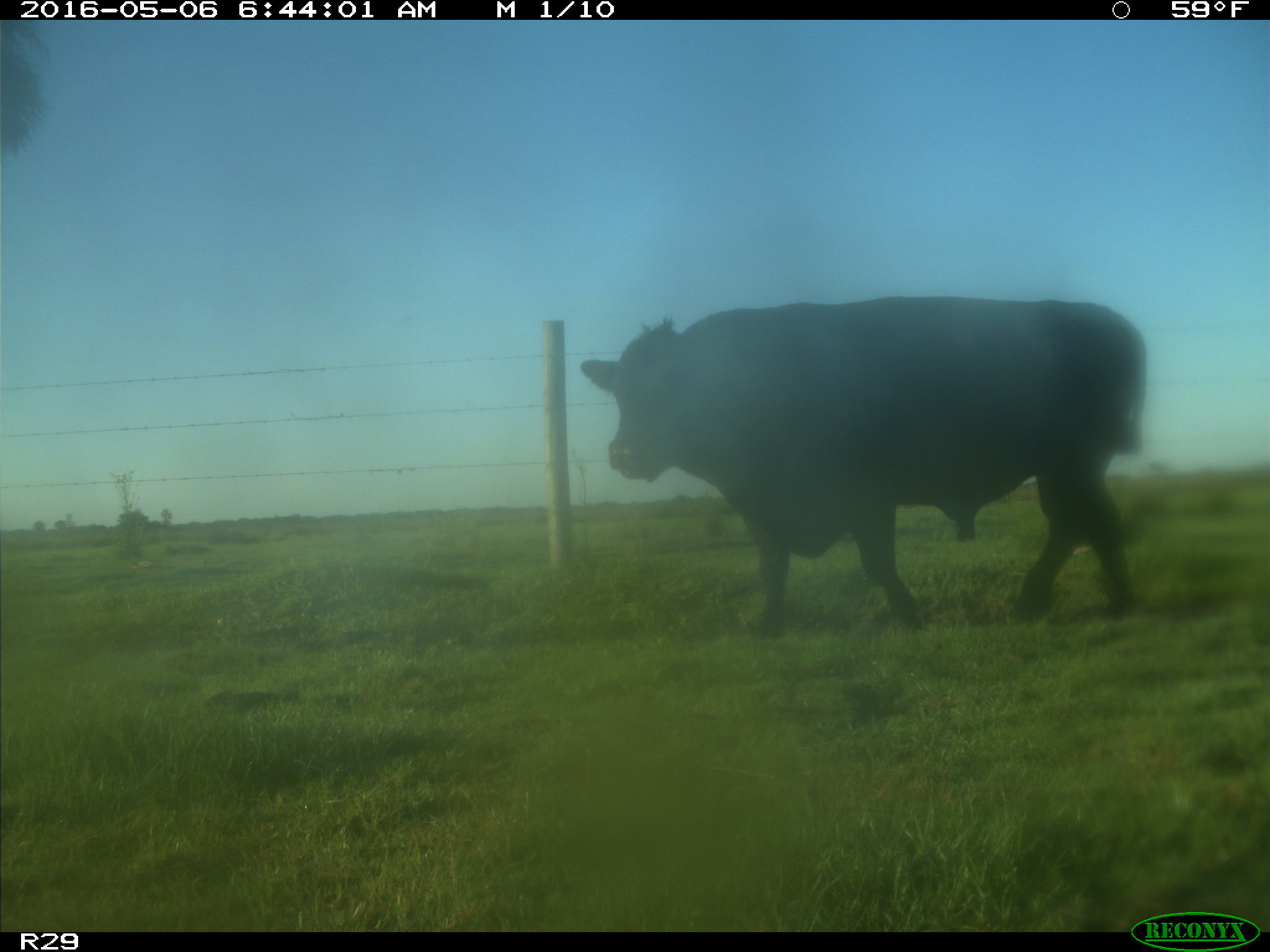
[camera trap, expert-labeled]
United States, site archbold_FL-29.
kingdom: Animalia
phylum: Chordata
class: Mammalia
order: Artiodactyla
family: Bovidae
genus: Bos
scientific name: Bos taurus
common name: domestic cow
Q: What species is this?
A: Bos taurus (domestic cow).